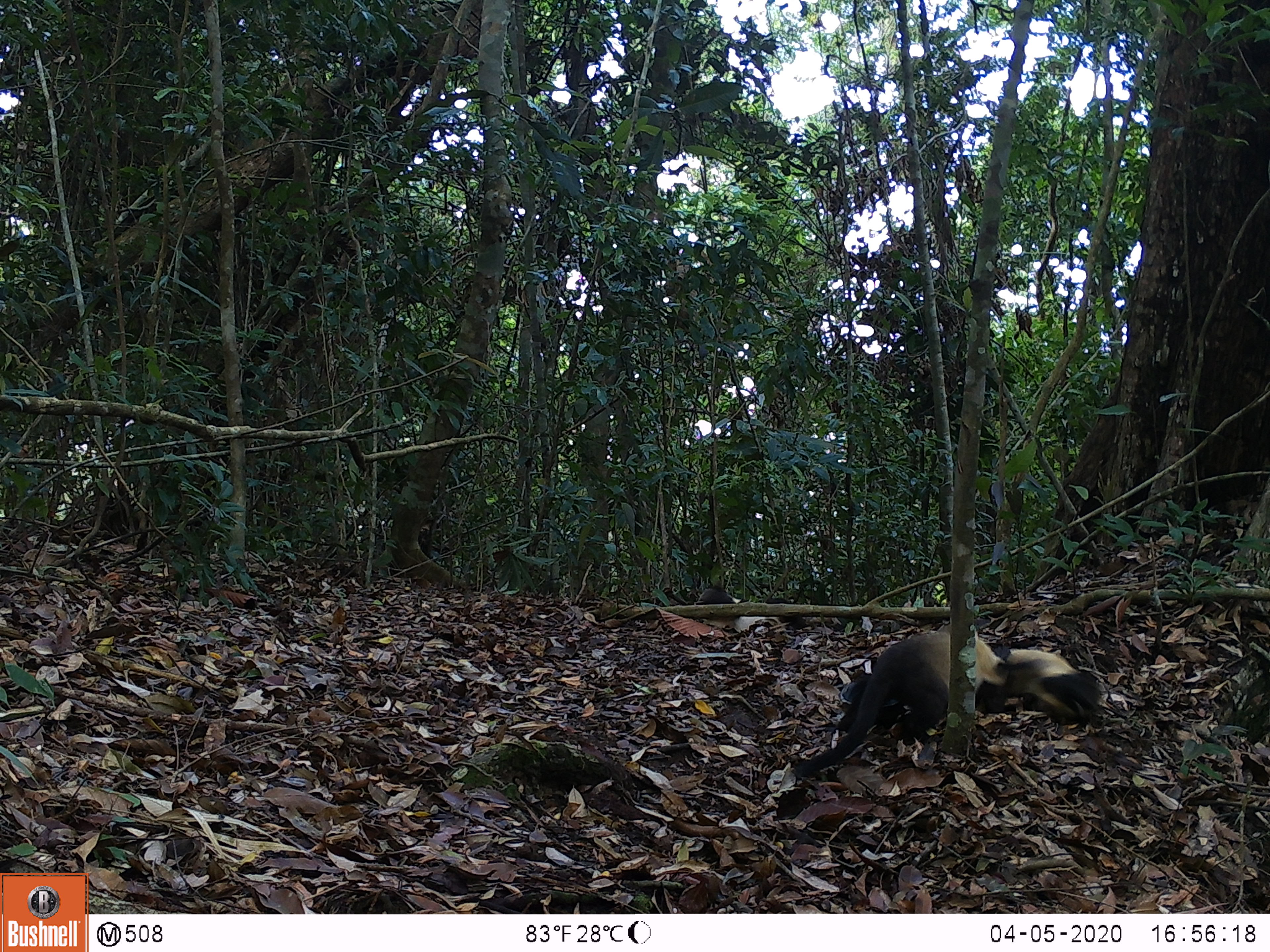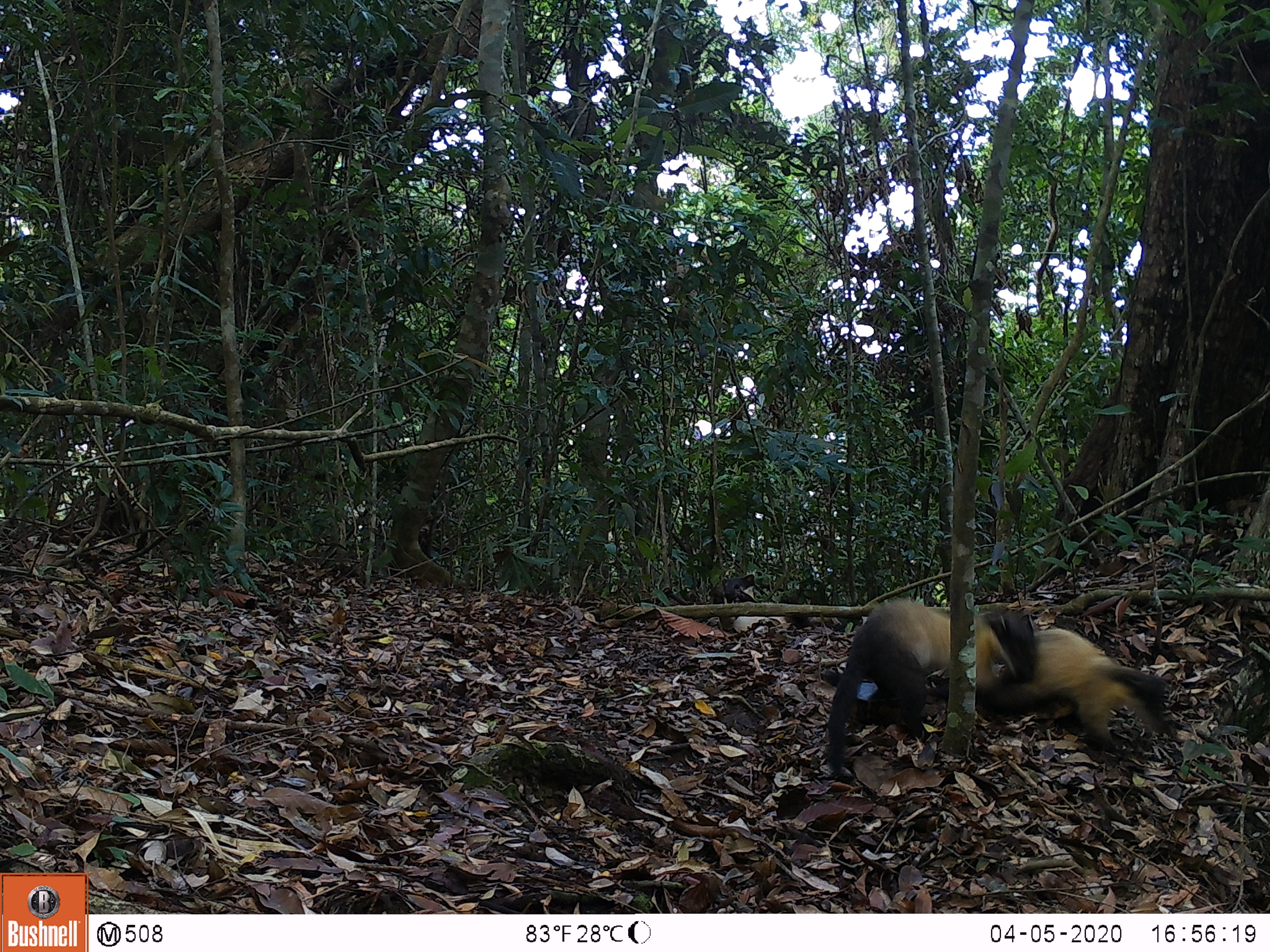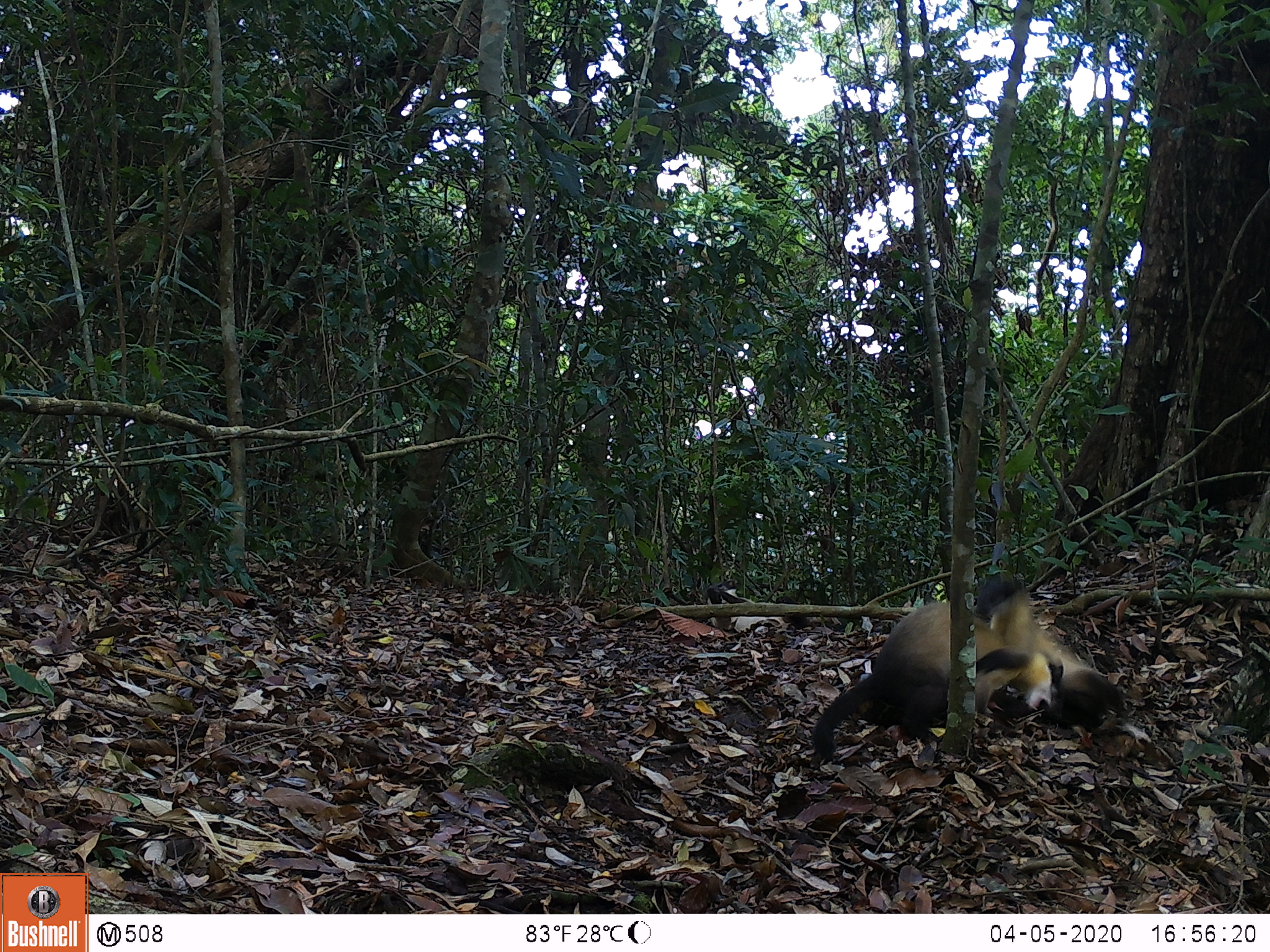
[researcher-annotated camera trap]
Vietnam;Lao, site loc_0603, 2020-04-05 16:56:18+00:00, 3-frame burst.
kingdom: Animalia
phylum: Chordata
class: Mammalia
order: Carnivora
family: Mustelidae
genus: Martes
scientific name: Martes flavigula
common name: yellow-throated marten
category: yellow throated marten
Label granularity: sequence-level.